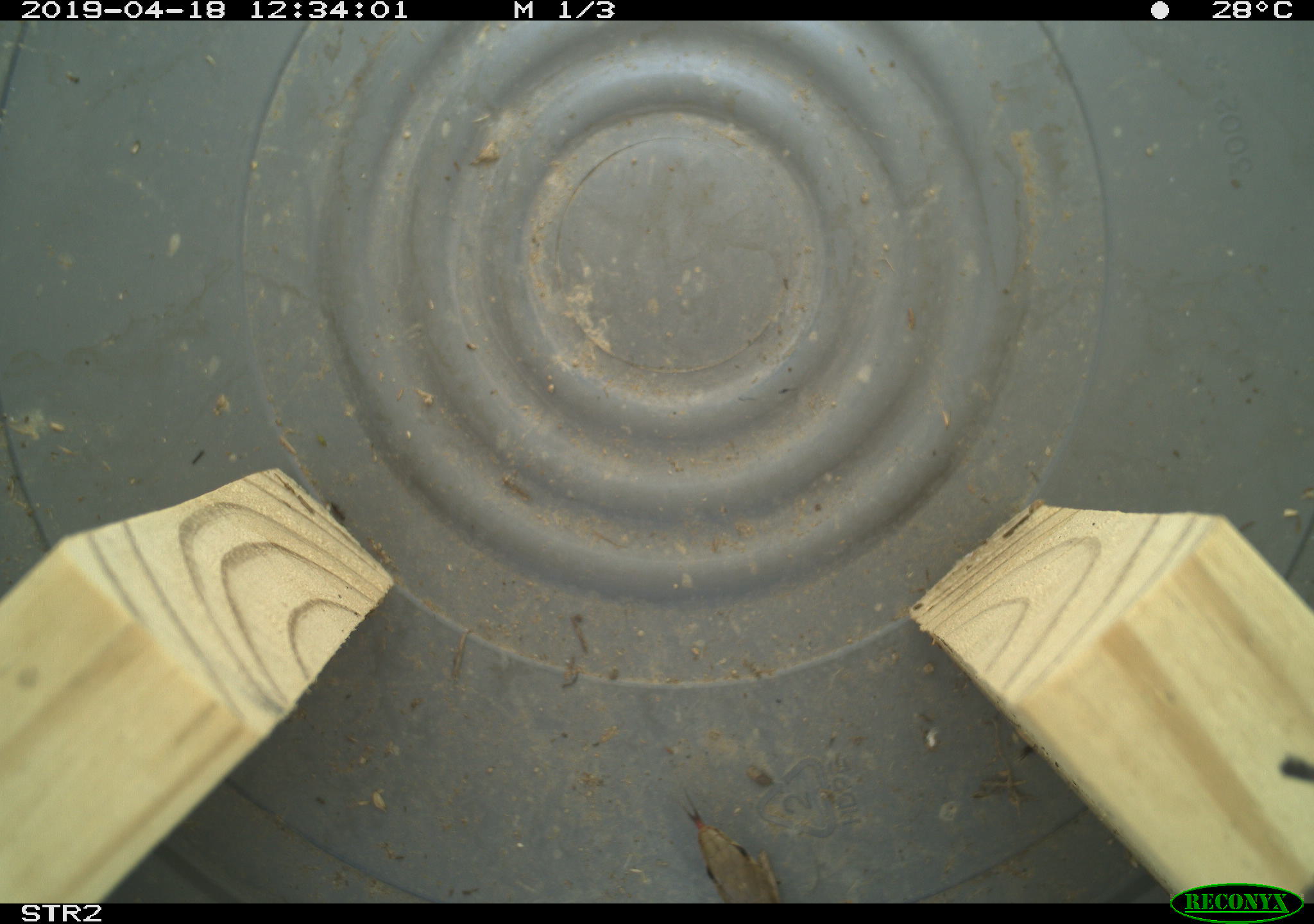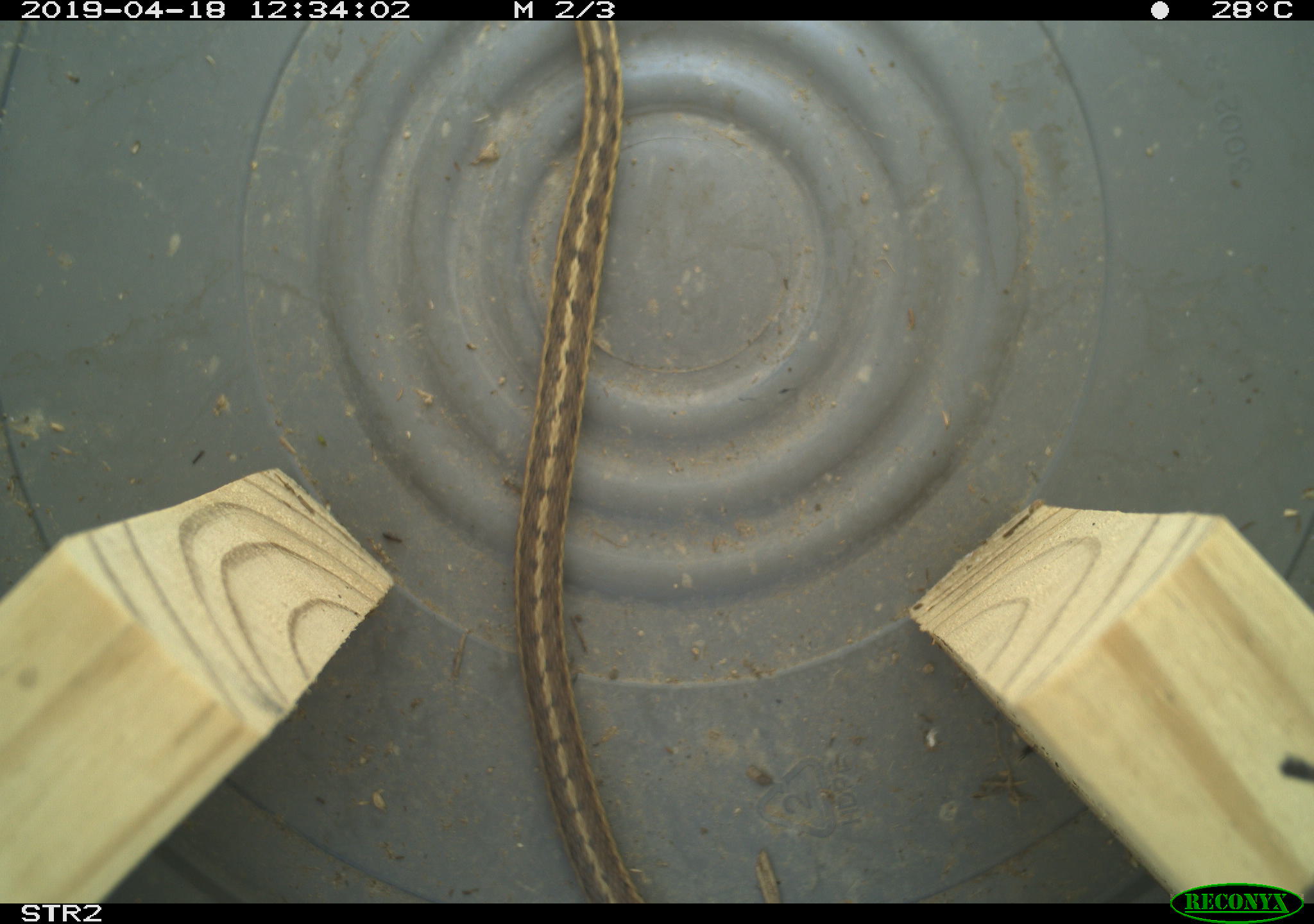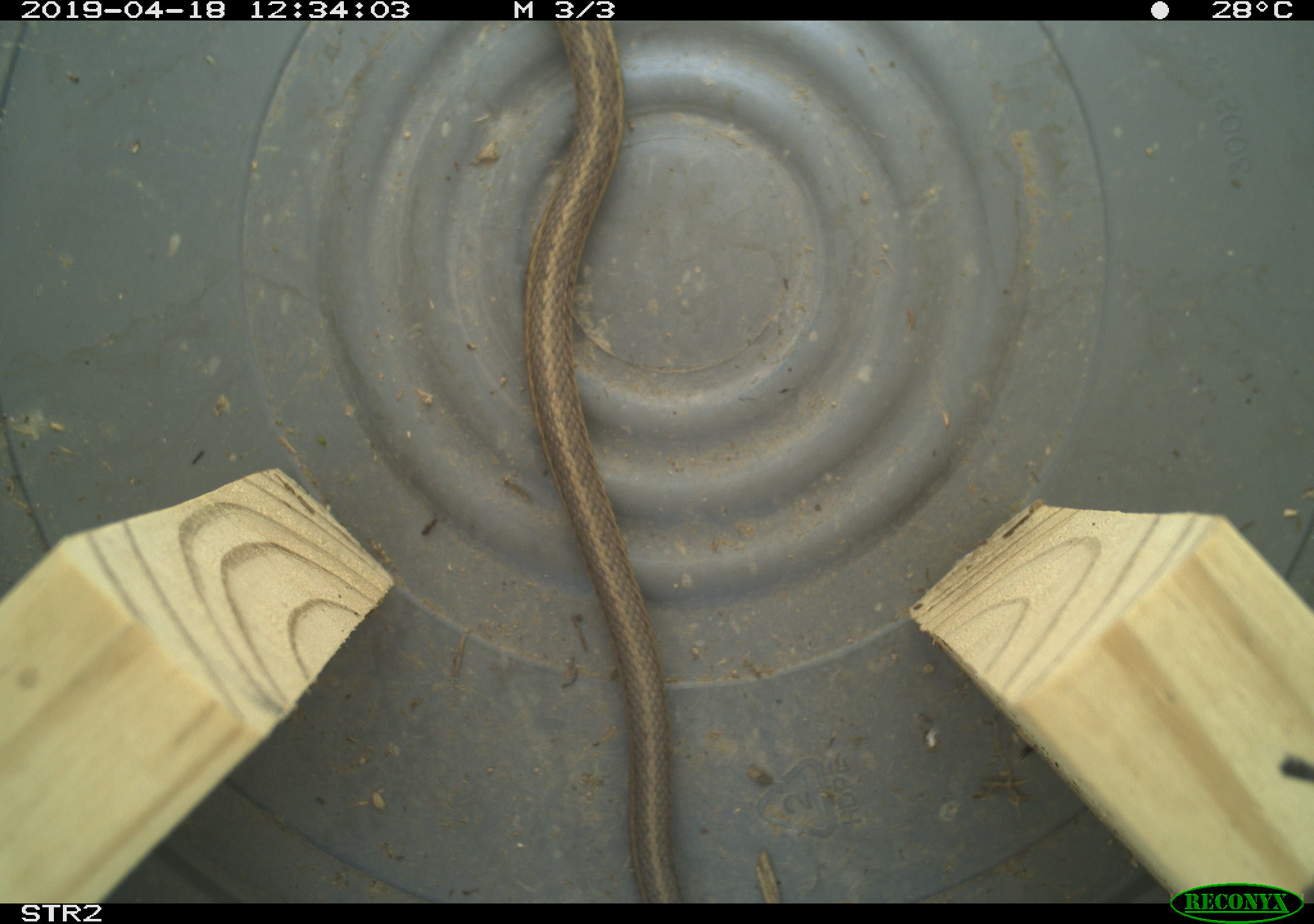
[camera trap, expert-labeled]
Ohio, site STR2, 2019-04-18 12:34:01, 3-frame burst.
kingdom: Animalia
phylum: Chordata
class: Reptilia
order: Squamata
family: Colubridae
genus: Thamnophis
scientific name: Thamnophis sirtalis sirtalis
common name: eastern gartersnake